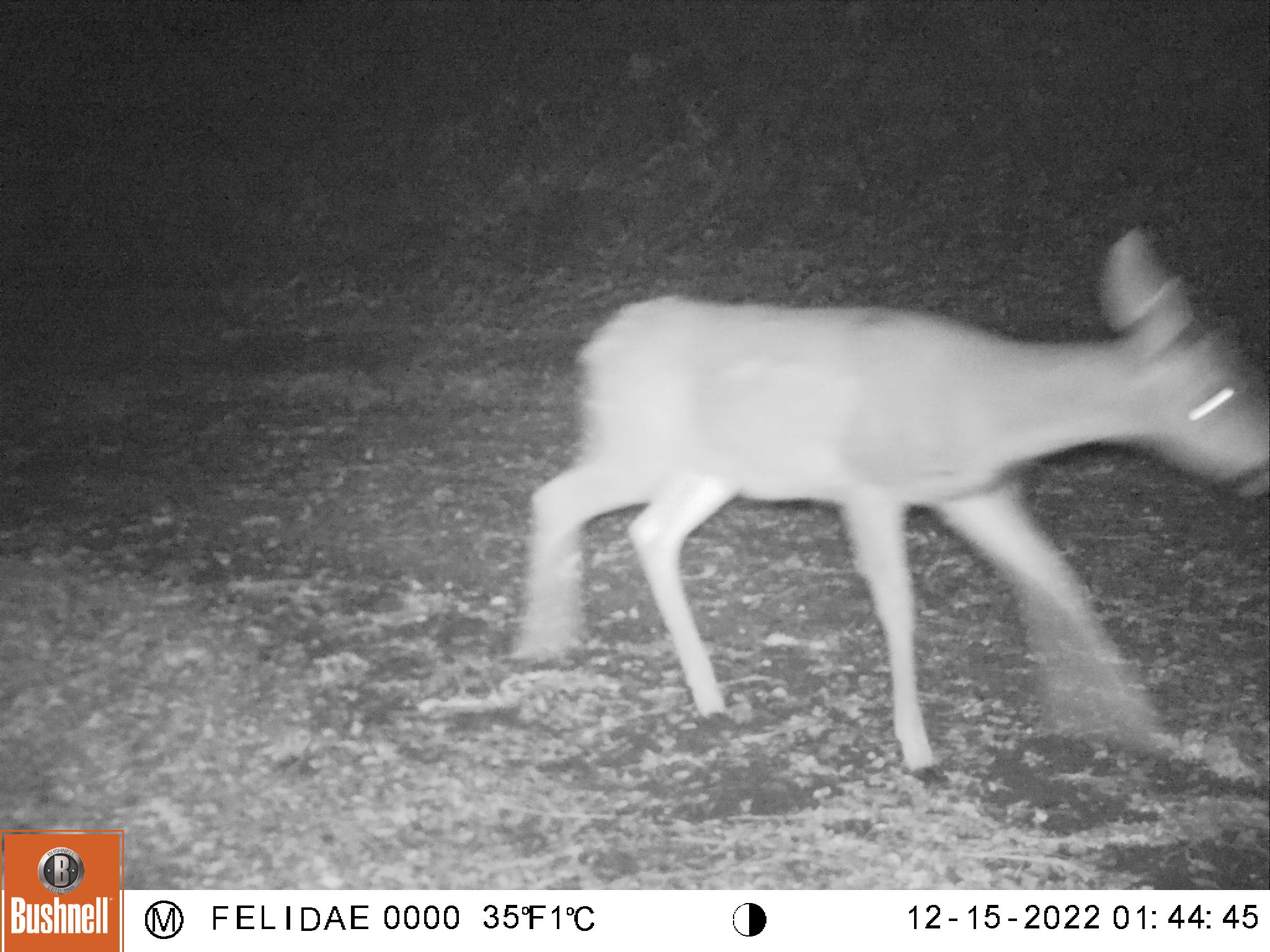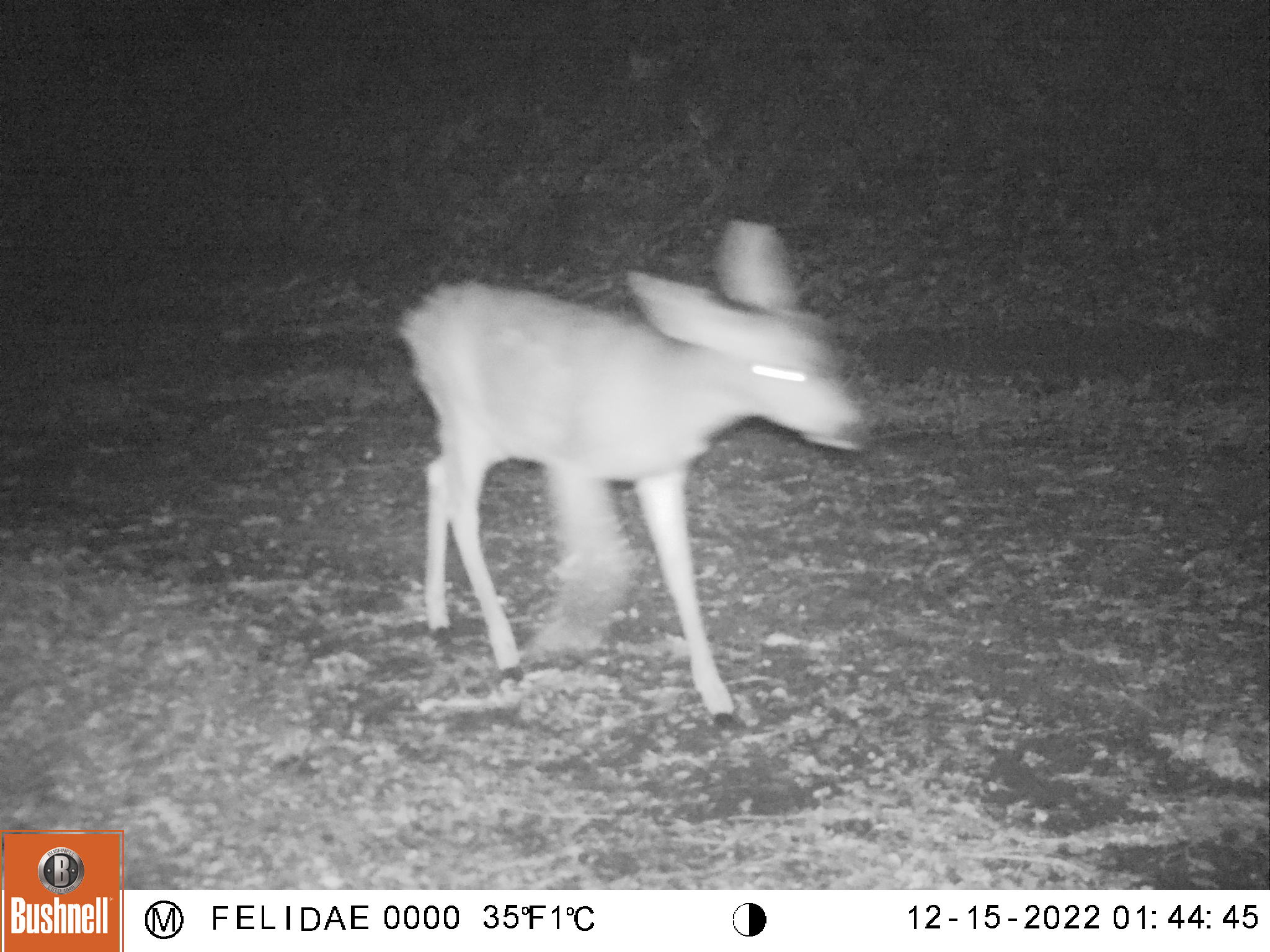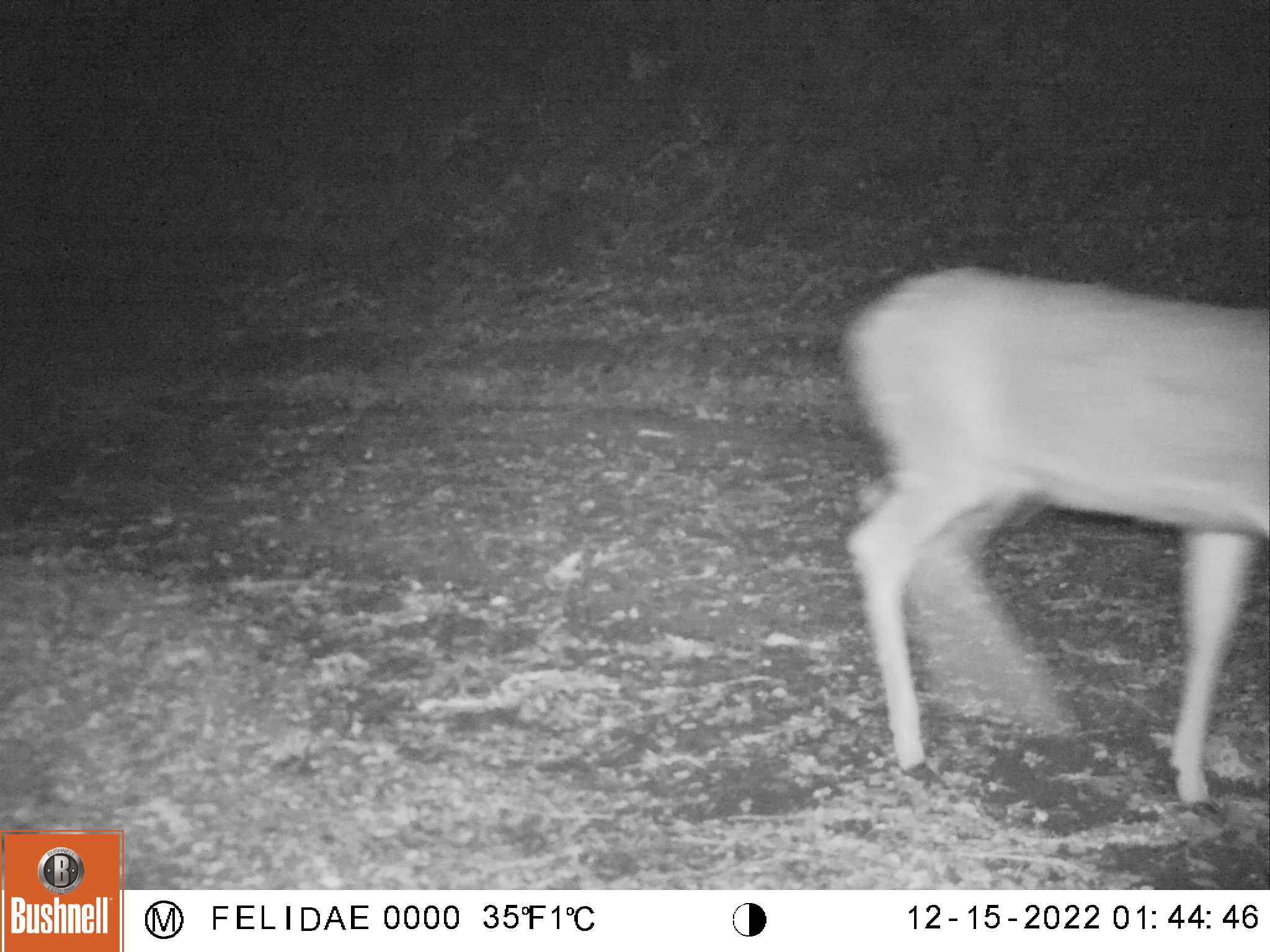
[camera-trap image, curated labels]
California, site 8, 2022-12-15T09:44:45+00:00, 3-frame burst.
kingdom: Animalia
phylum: Chordata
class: Mammalia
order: Artiodactyla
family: Cervidae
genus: Odocoileus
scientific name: Odocoileus hemionus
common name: mule deer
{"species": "mule deer (Odocoileus hemionus)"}